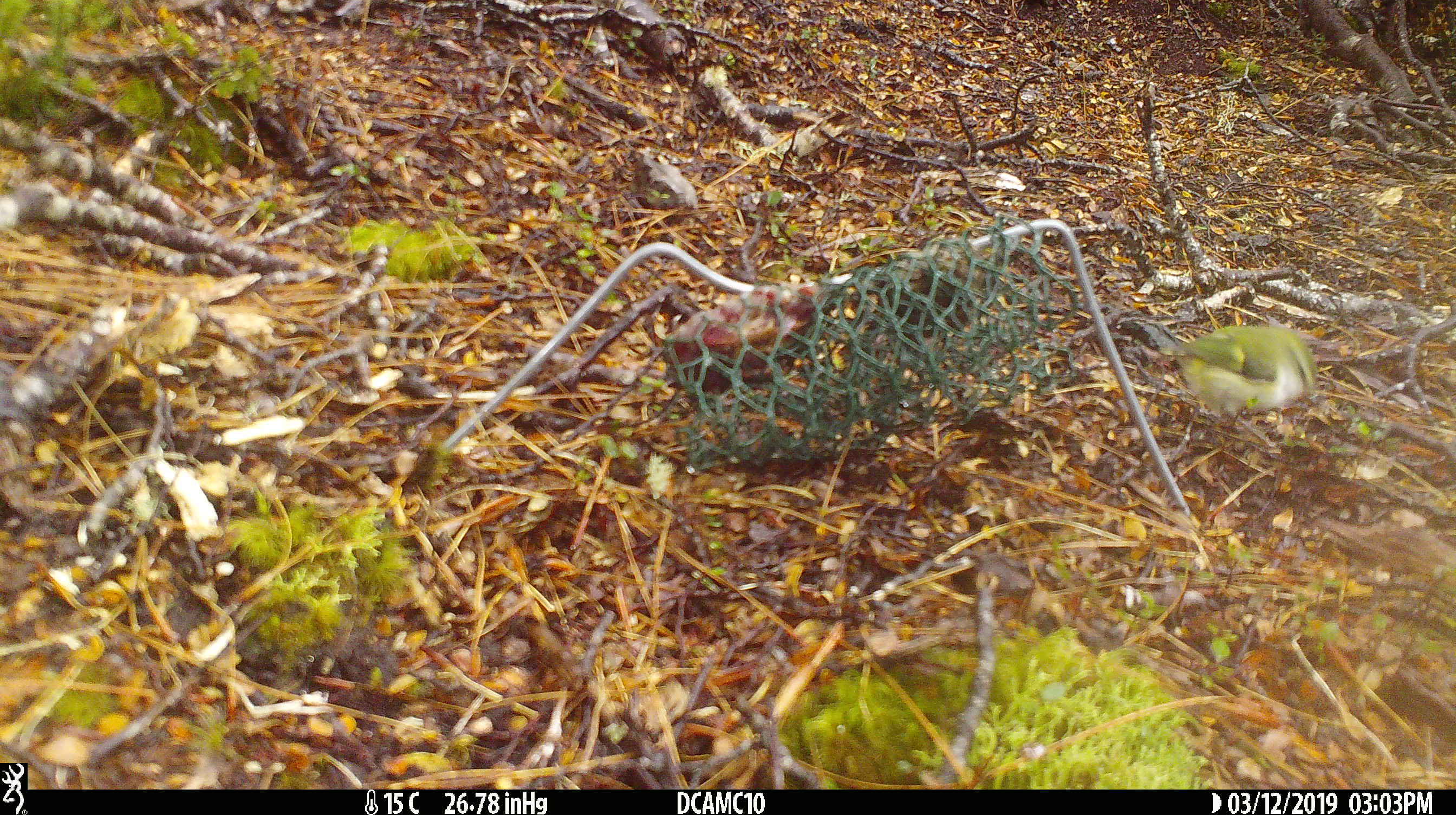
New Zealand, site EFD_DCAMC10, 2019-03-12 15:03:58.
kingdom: Animalia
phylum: Chordata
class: Aves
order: Passeriformes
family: Acanthisittidae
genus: Acanthisitta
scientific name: Acanthisitta chloris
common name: rifleman